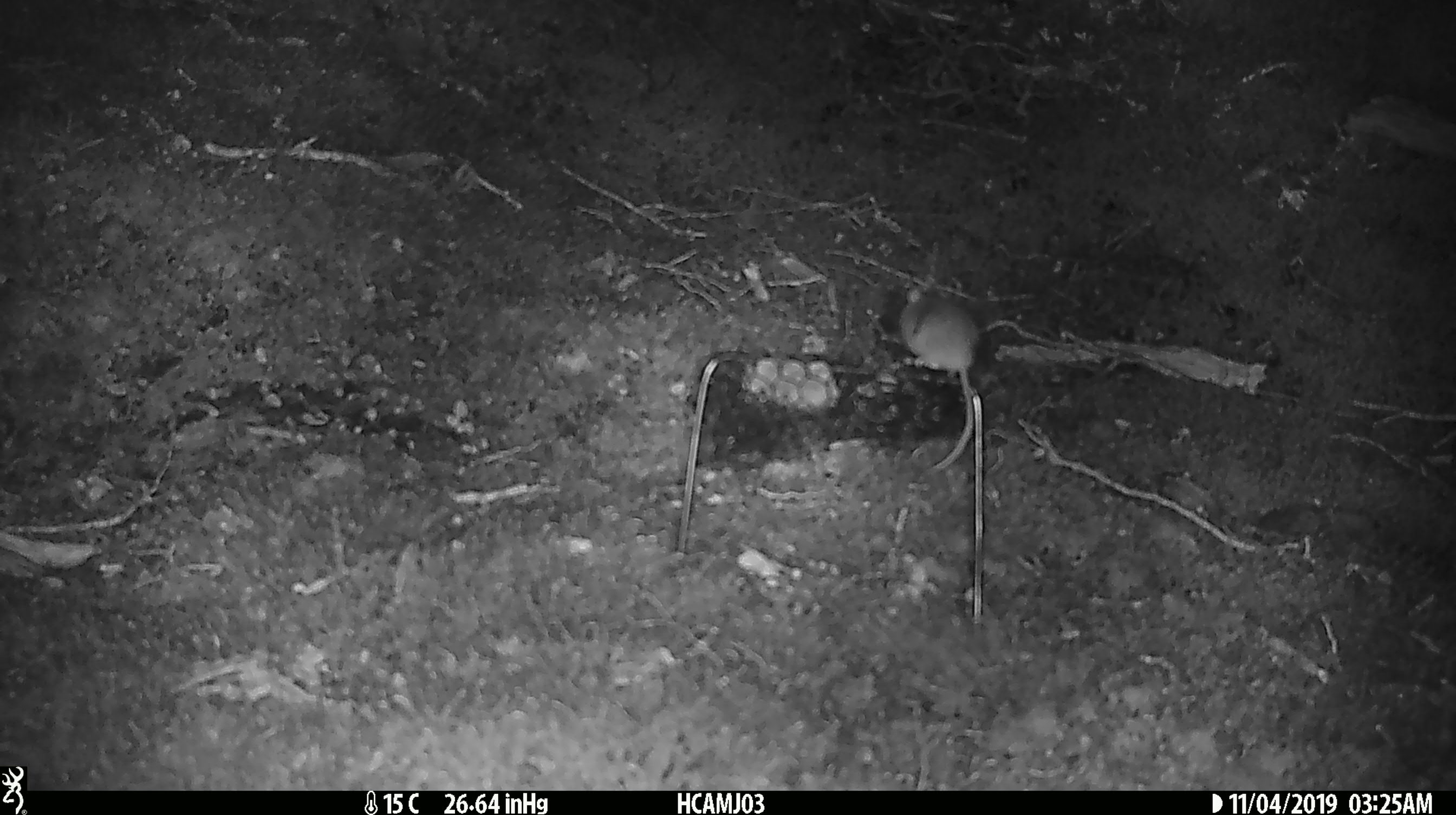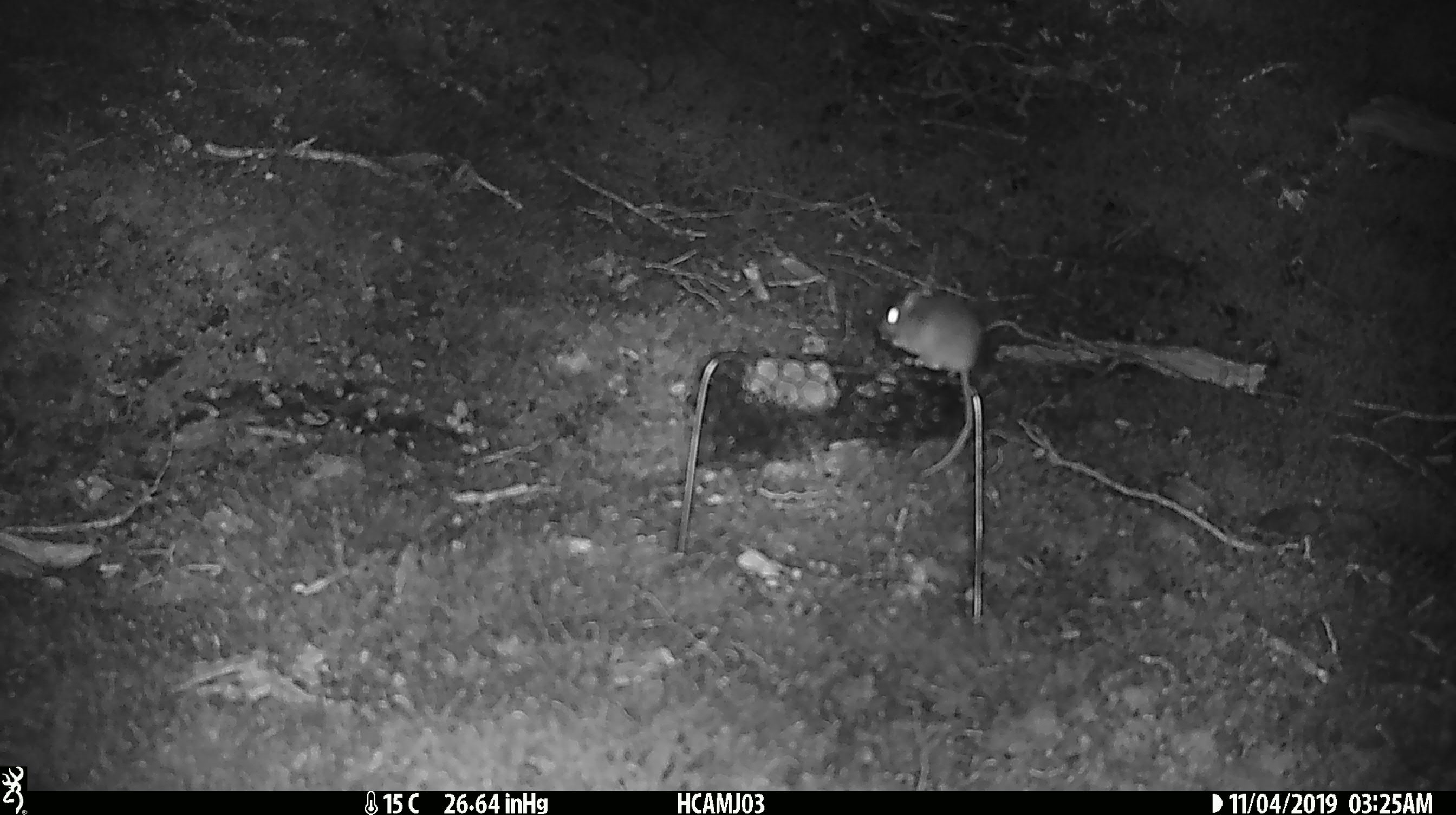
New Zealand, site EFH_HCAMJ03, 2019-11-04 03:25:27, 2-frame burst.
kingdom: Animalia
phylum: Chordata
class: Mammalia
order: Rodentia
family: Muridae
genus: Mus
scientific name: Mus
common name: mouse